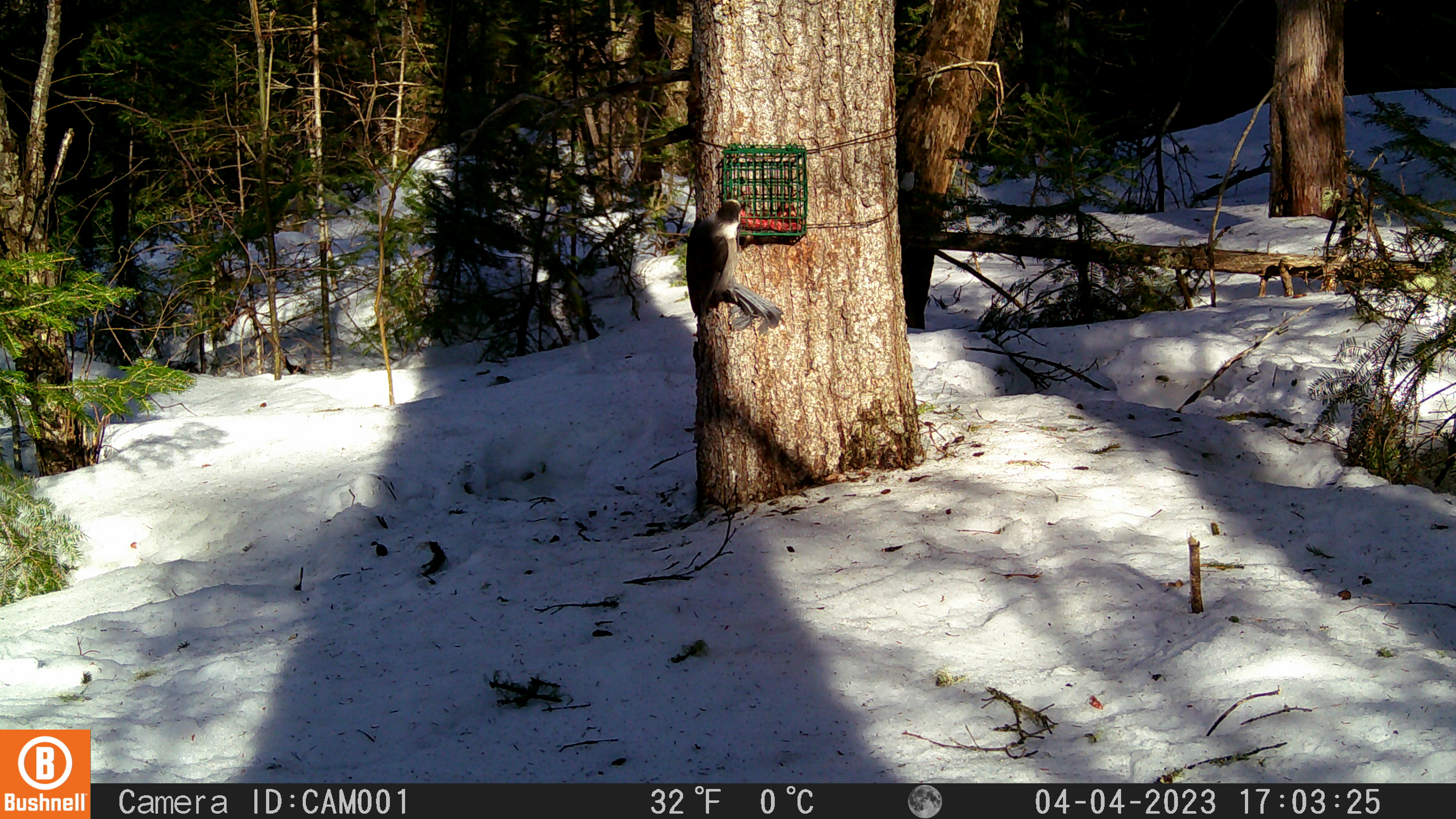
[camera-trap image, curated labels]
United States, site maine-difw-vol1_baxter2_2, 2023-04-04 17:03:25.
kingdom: Animalia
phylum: Chordata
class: Aves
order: Passeriformes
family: Corvidae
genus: Perisoreus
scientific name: Perisoreus canadensis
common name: canada jay